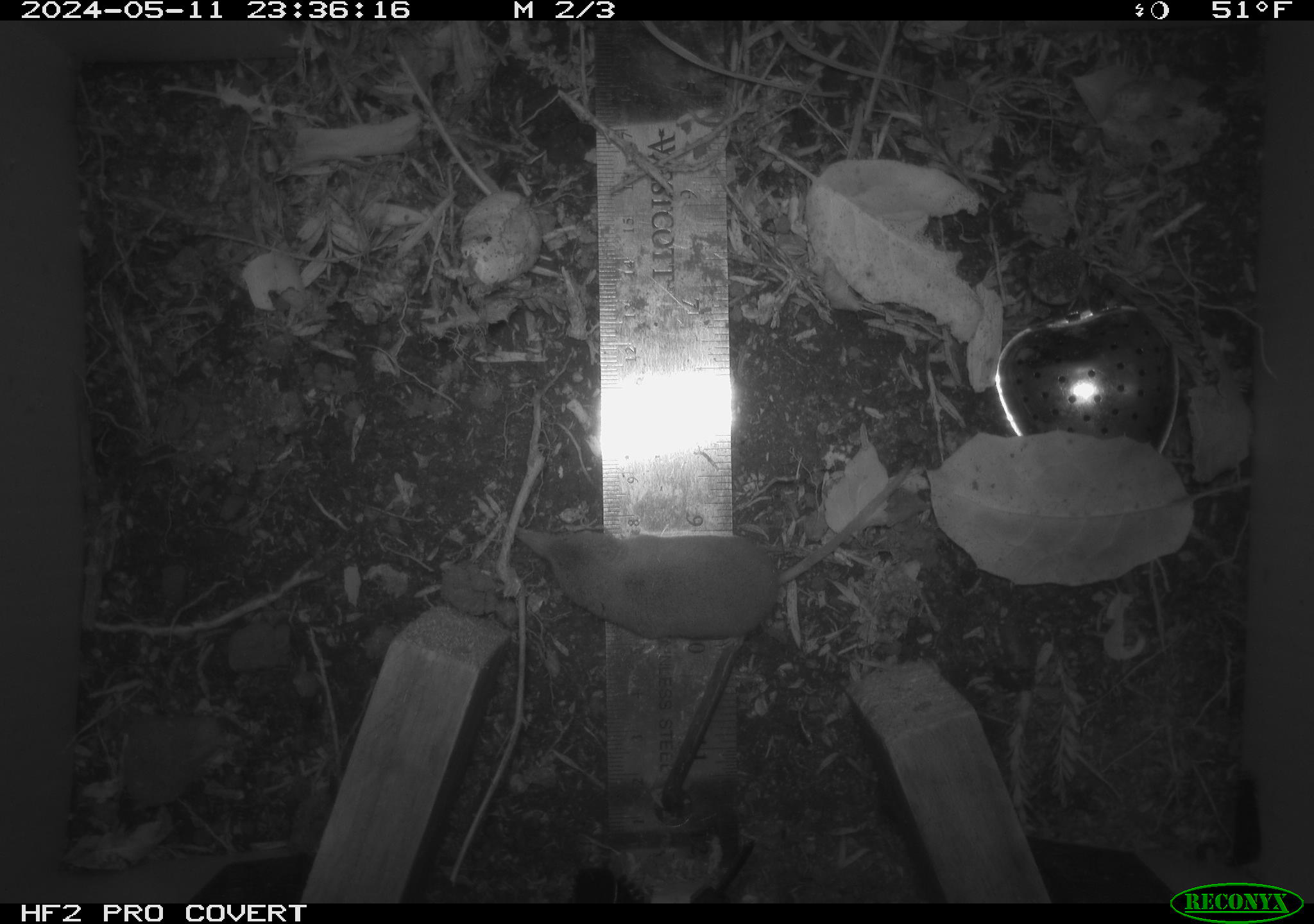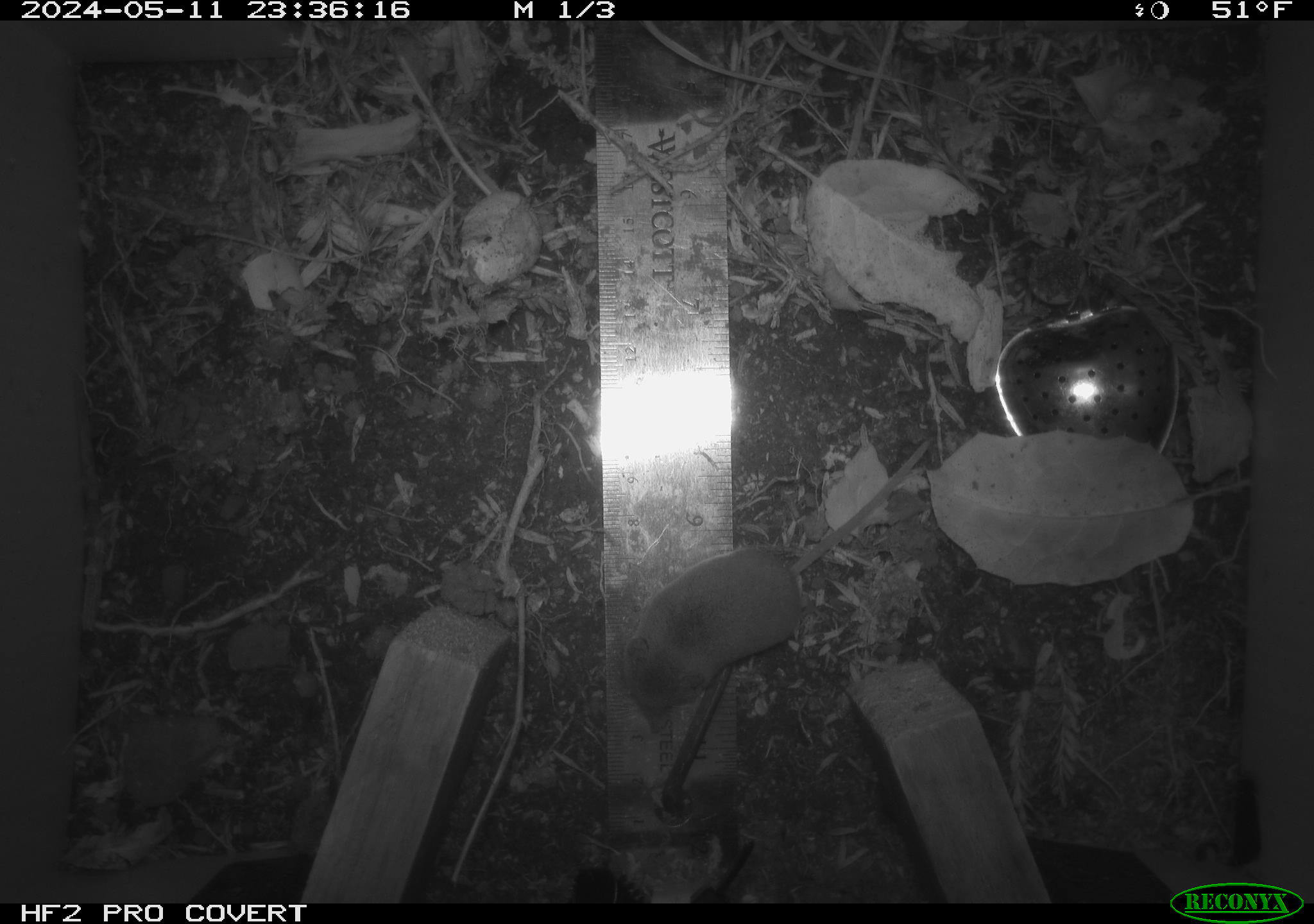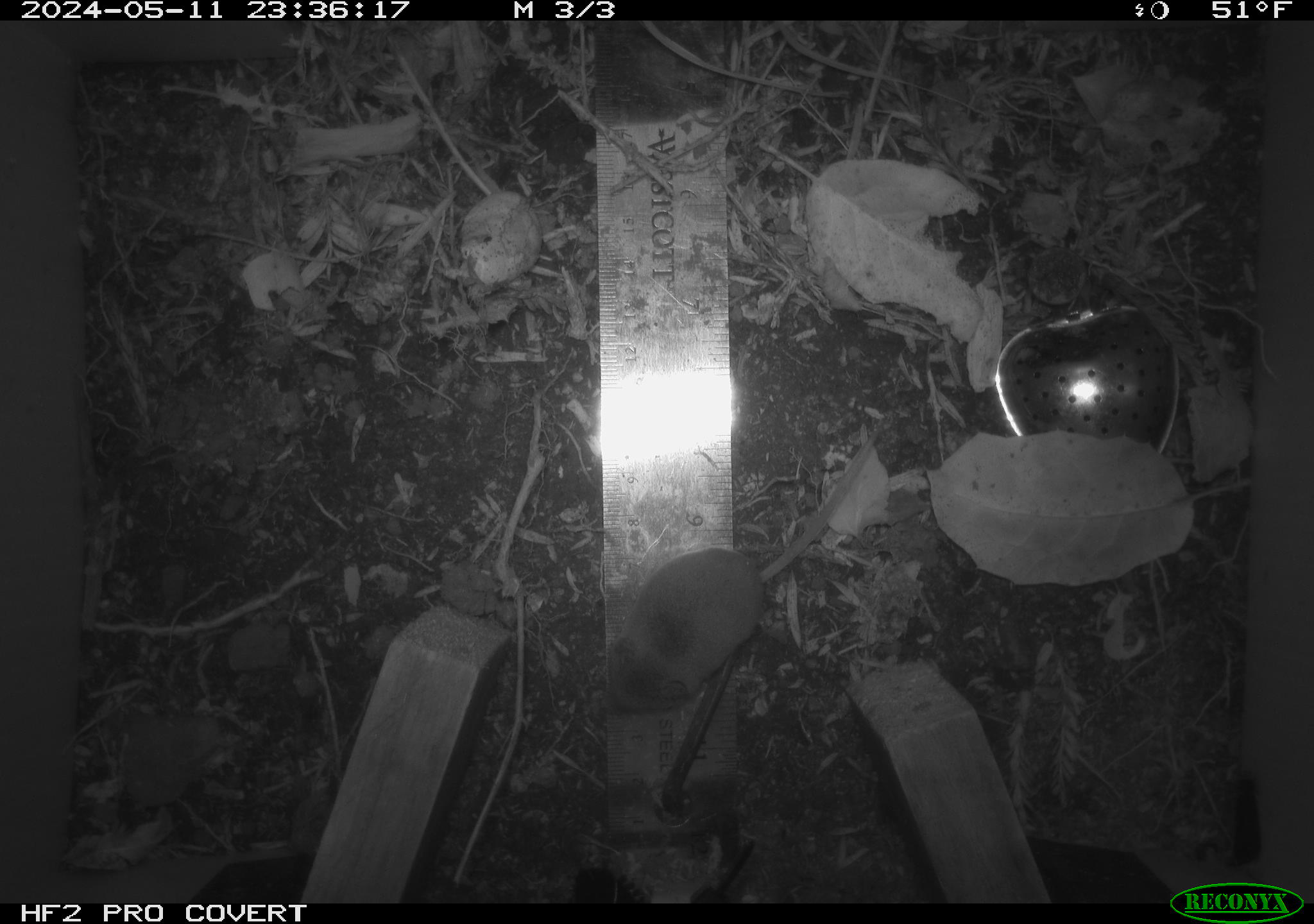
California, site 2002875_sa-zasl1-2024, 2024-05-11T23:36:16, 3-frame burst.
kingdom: Animalia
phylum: Chordata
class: Mammalia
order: Eulipotyphla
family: Soricidae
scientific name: Soricidae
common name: shrews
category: soricidae family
Soricidae family (shrews) (Soricidae).